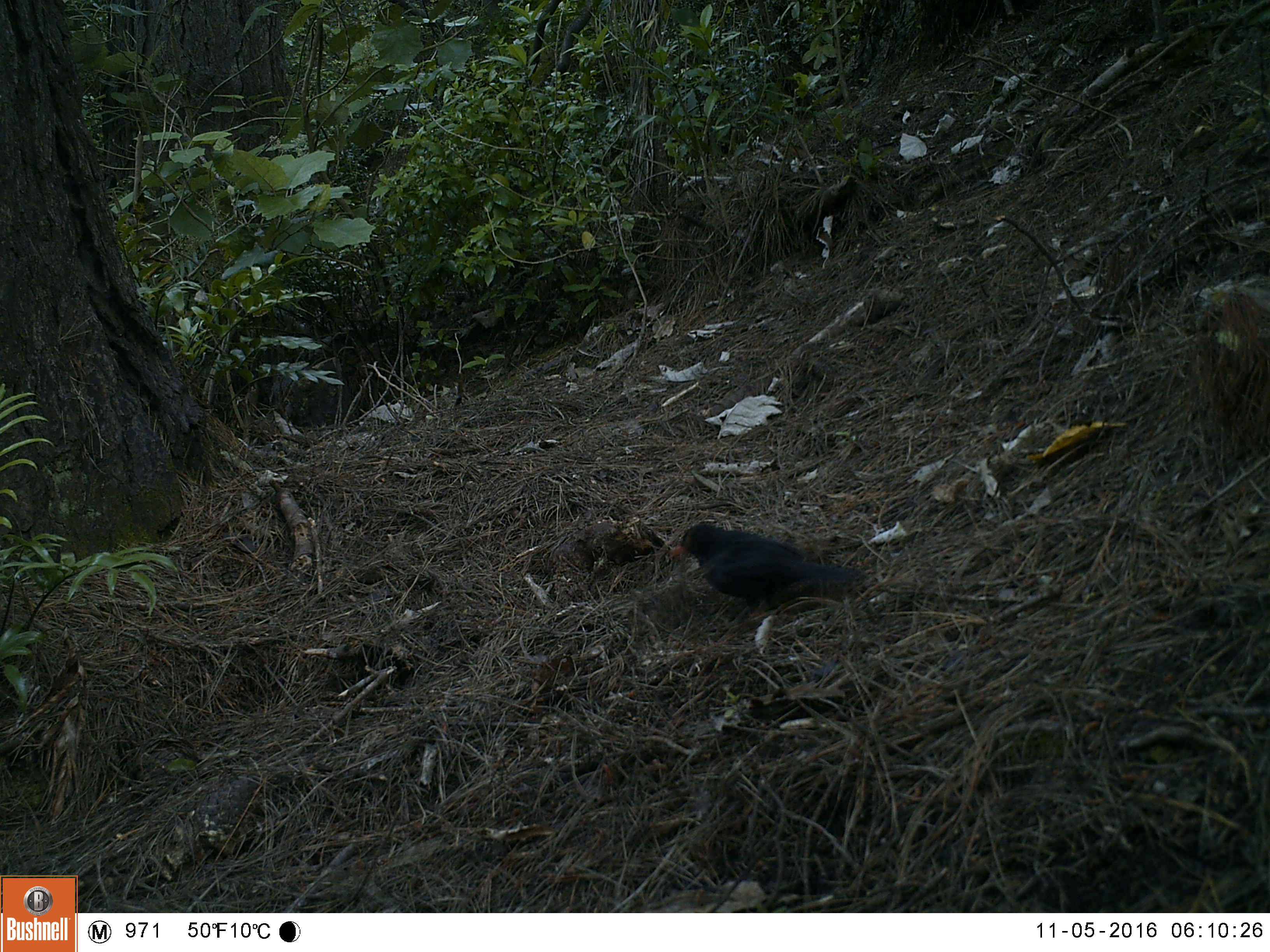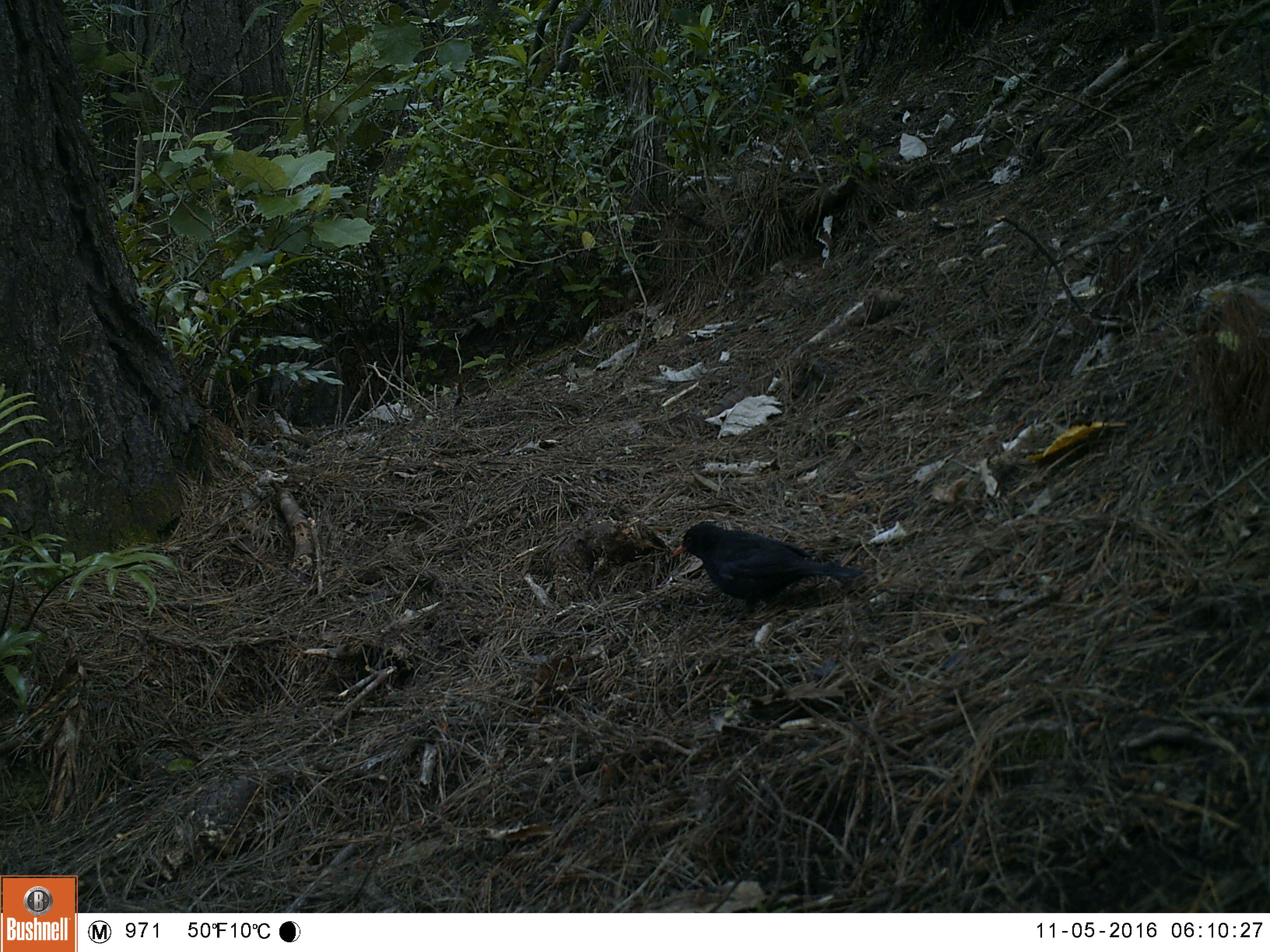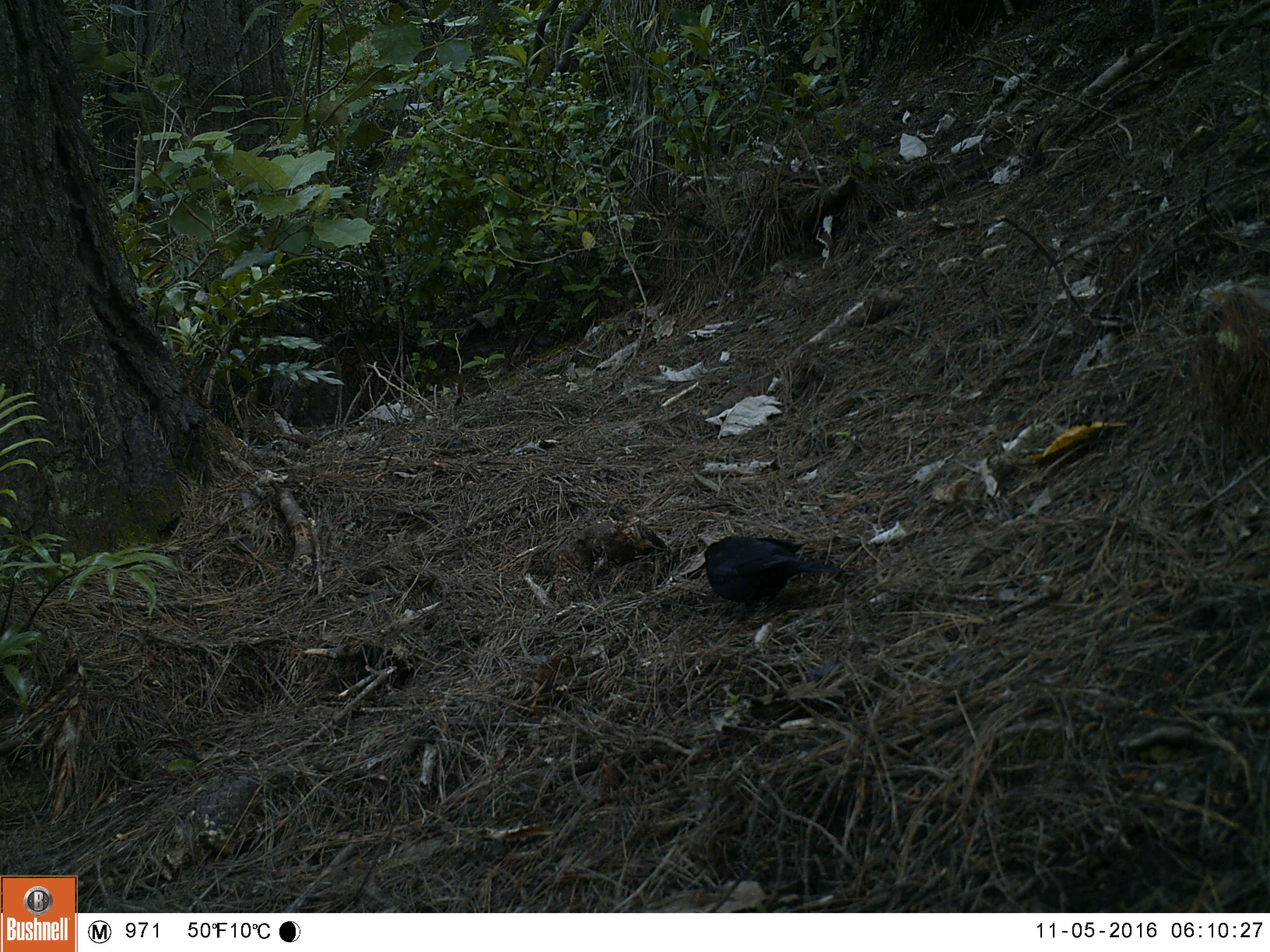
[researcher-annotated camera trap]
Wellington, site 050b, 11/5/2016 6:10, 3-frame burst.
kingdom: Animalia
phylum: Chordata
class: Aves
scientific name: Aves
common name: bird